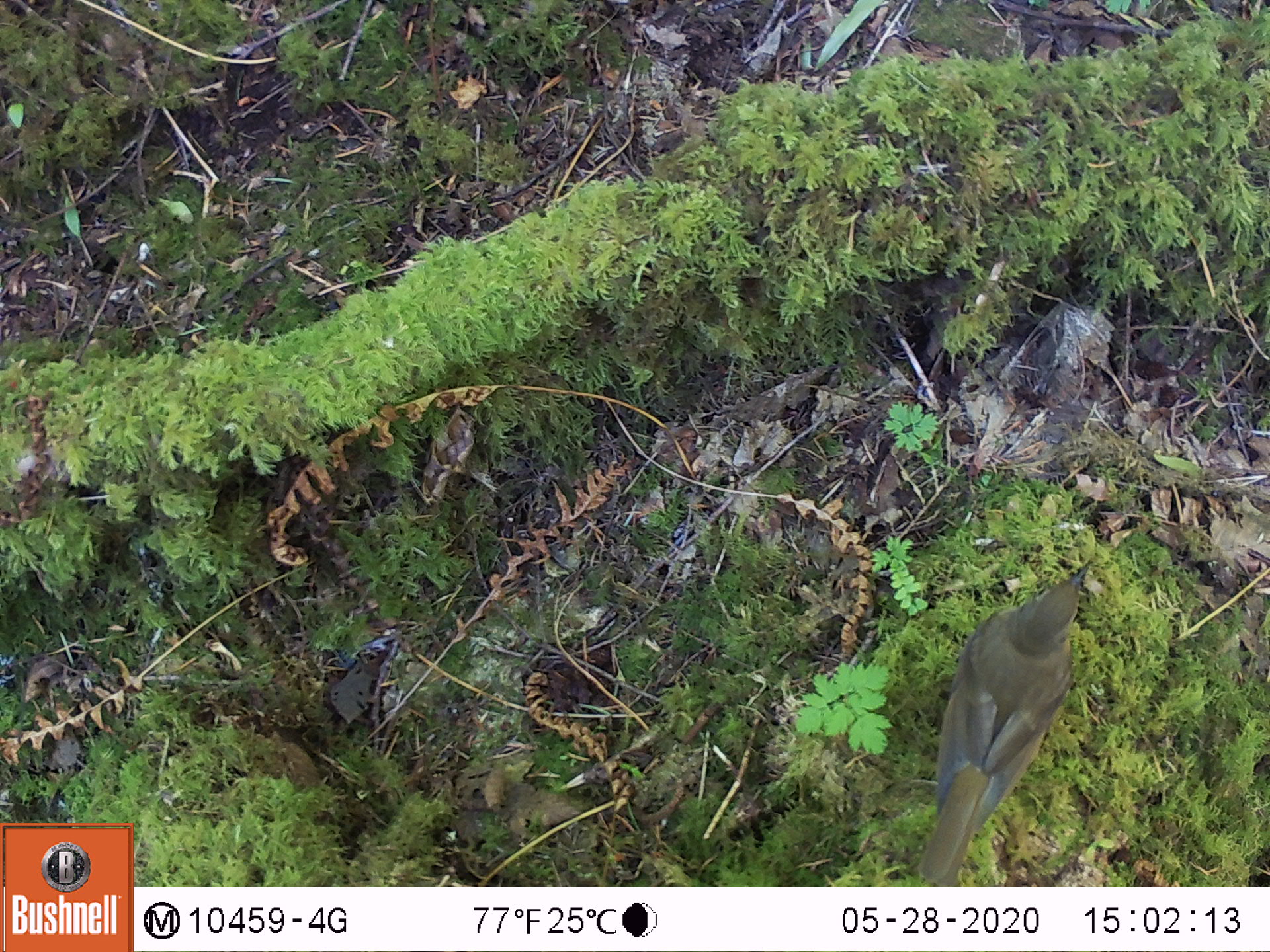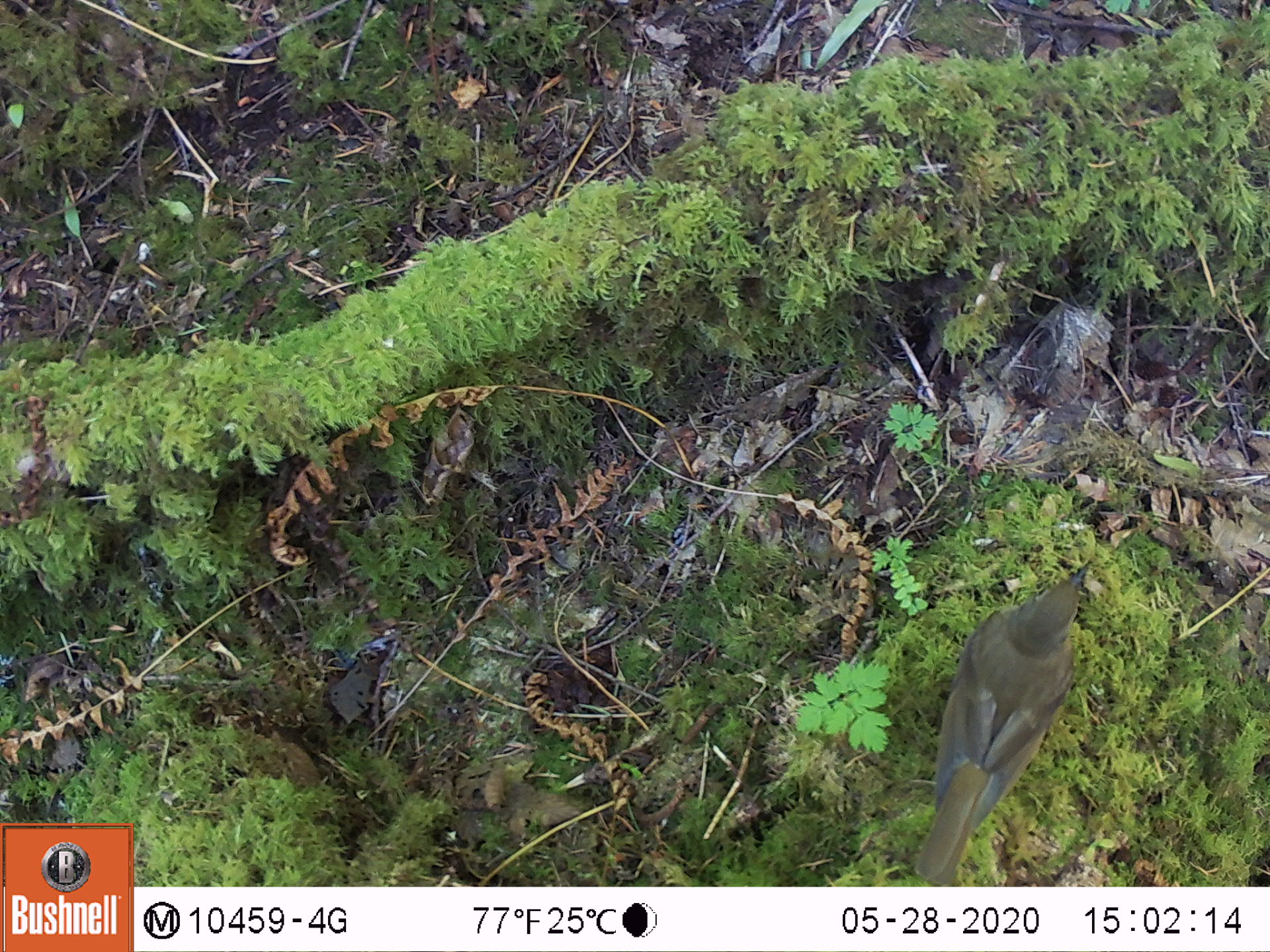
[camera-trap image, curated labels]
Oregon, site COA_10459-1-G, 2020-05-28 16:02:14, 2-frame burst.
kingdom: Animalia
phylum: Chordata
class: Aves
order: Passeriformes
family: Turdidae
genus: Catharus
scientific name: Catharus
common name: brown thrushes and nightingale-thrushes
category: catharus species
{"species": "catharus species (brown thrushes and nightingale-thrushes) (Catharus)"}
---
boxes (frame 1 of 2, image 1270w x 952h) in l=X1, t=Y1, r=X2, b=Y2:
catharus species: l=920, t=558, r=1098, b=878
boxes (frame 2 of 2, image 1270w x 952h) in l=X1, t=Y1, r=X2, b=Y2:
catharus species: l=909, t=558, r=1106, b=878